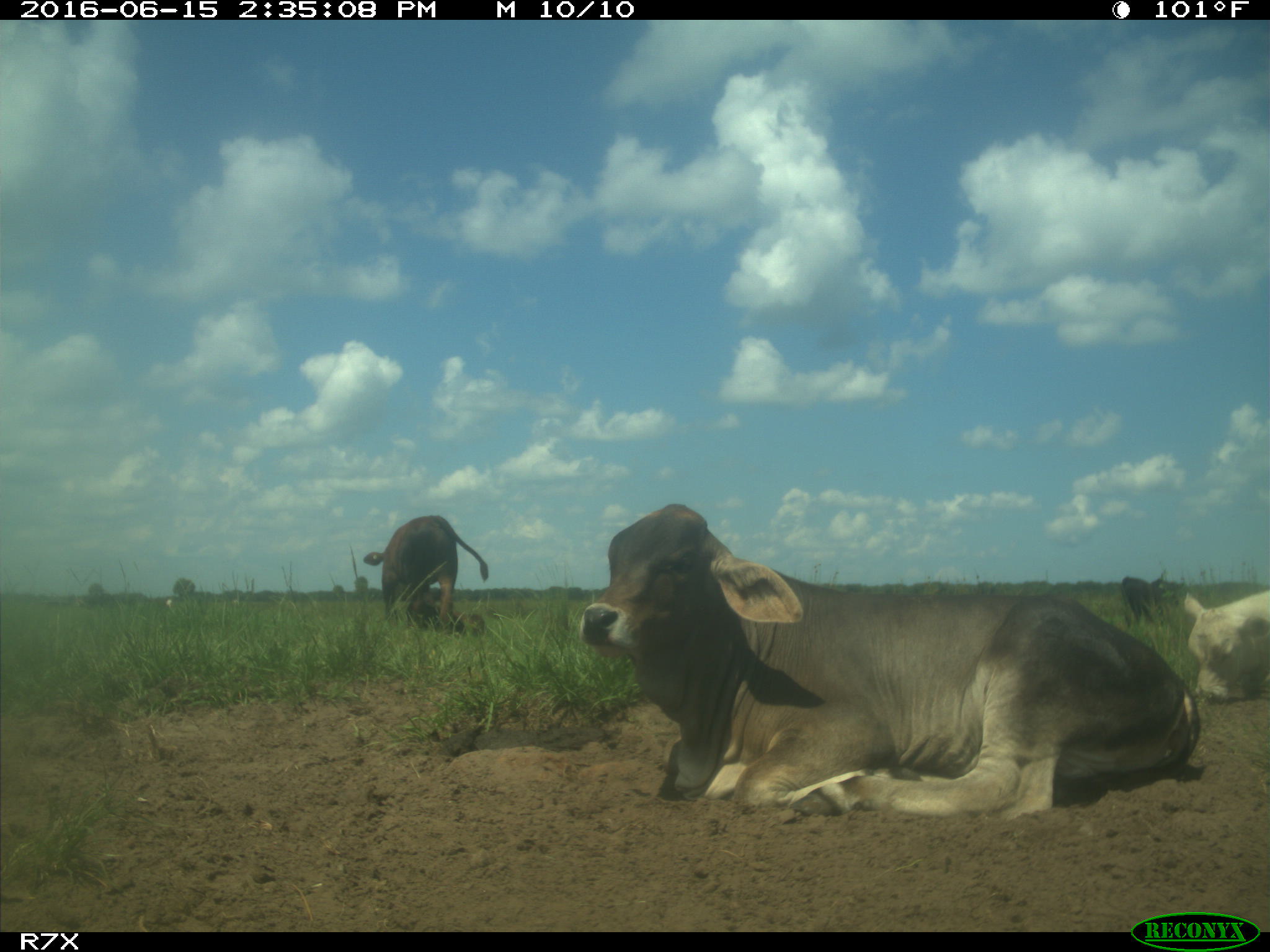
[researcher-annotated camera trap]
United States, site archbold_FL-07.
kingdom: Animalia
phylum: Chordata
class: Mammalia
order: Artiodactyla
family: Bovidae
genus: Bos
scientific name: Bos taurus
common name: domestic cow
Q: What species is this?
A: Bos taurus (domestic cow).